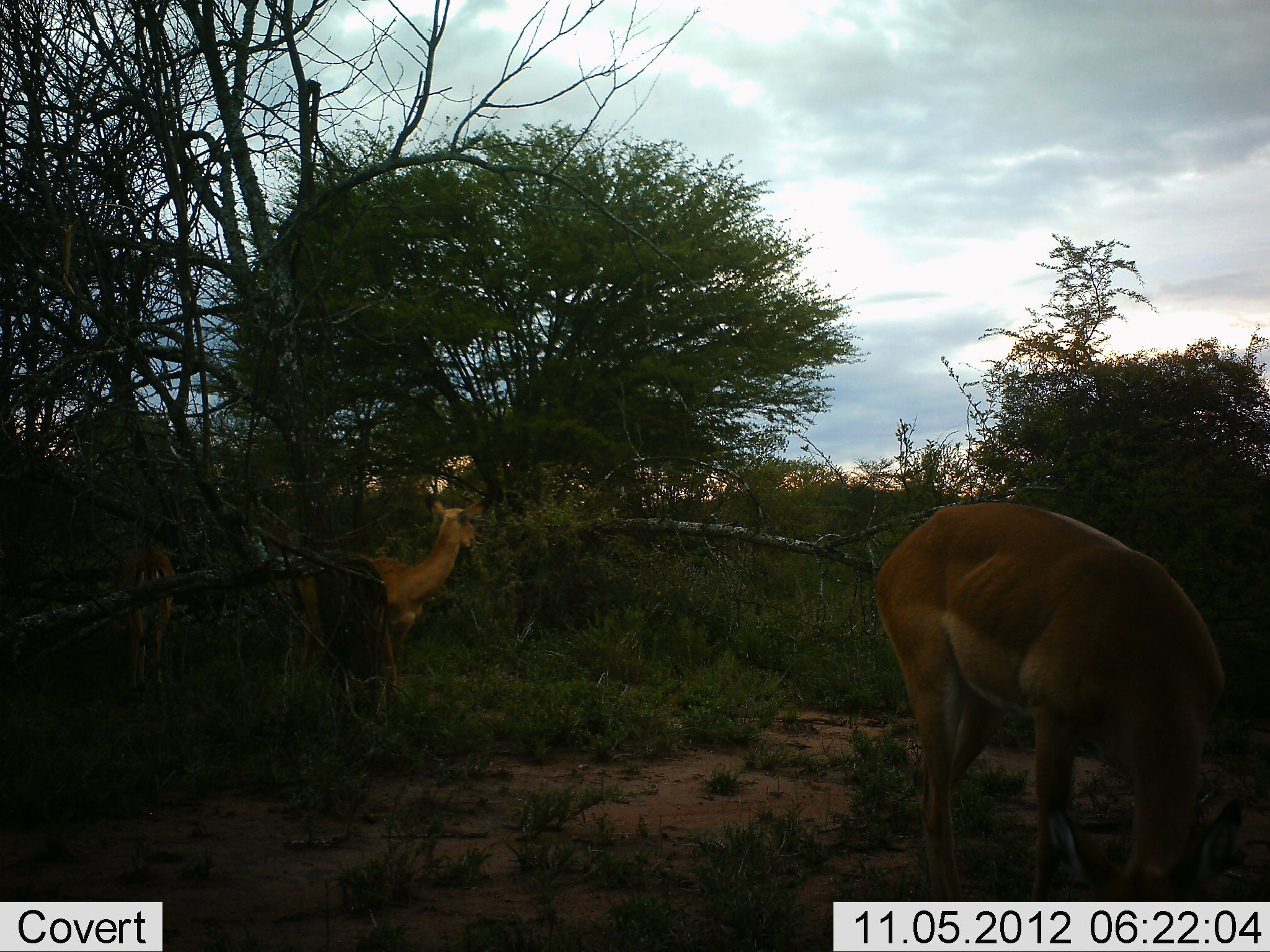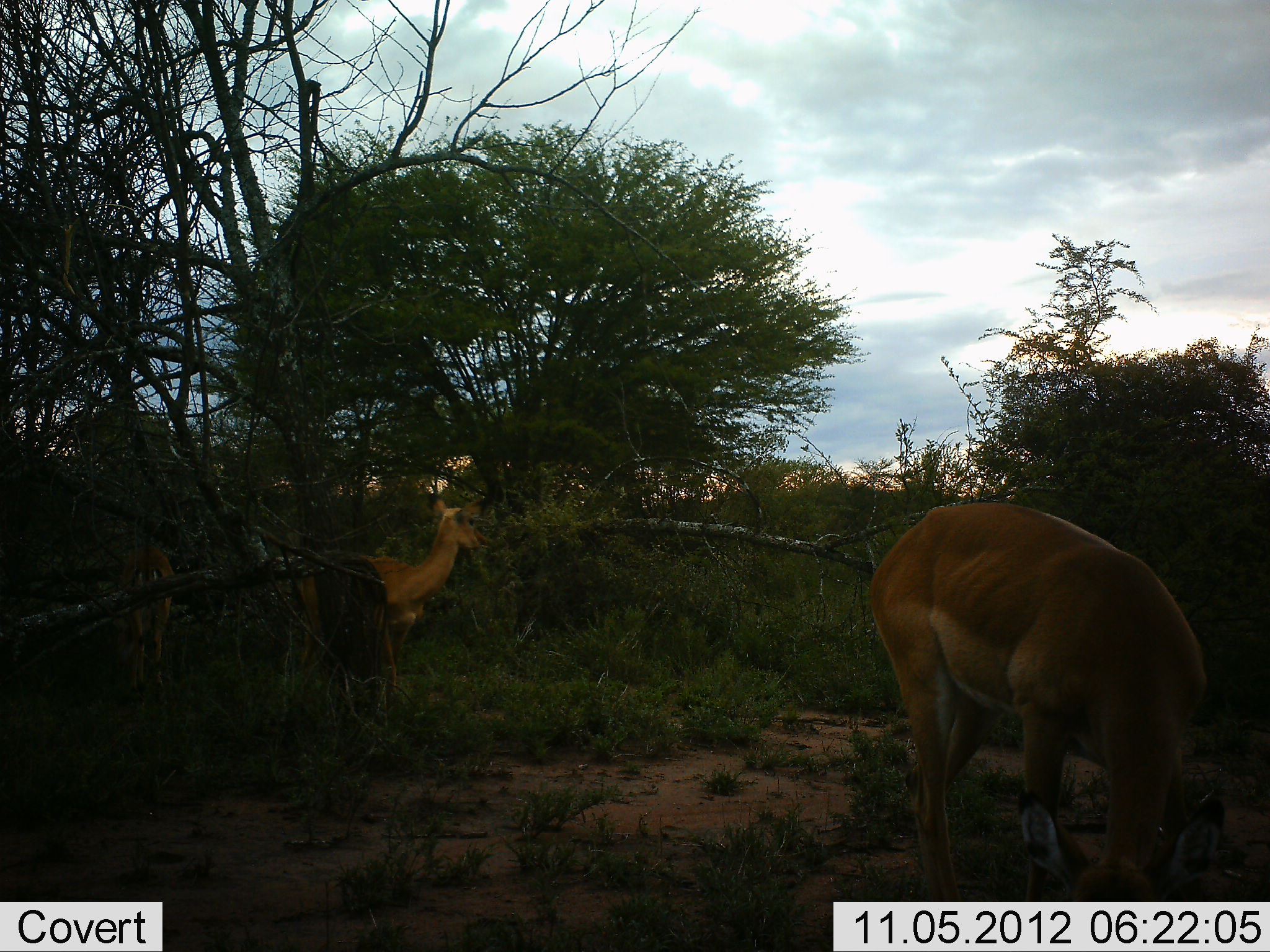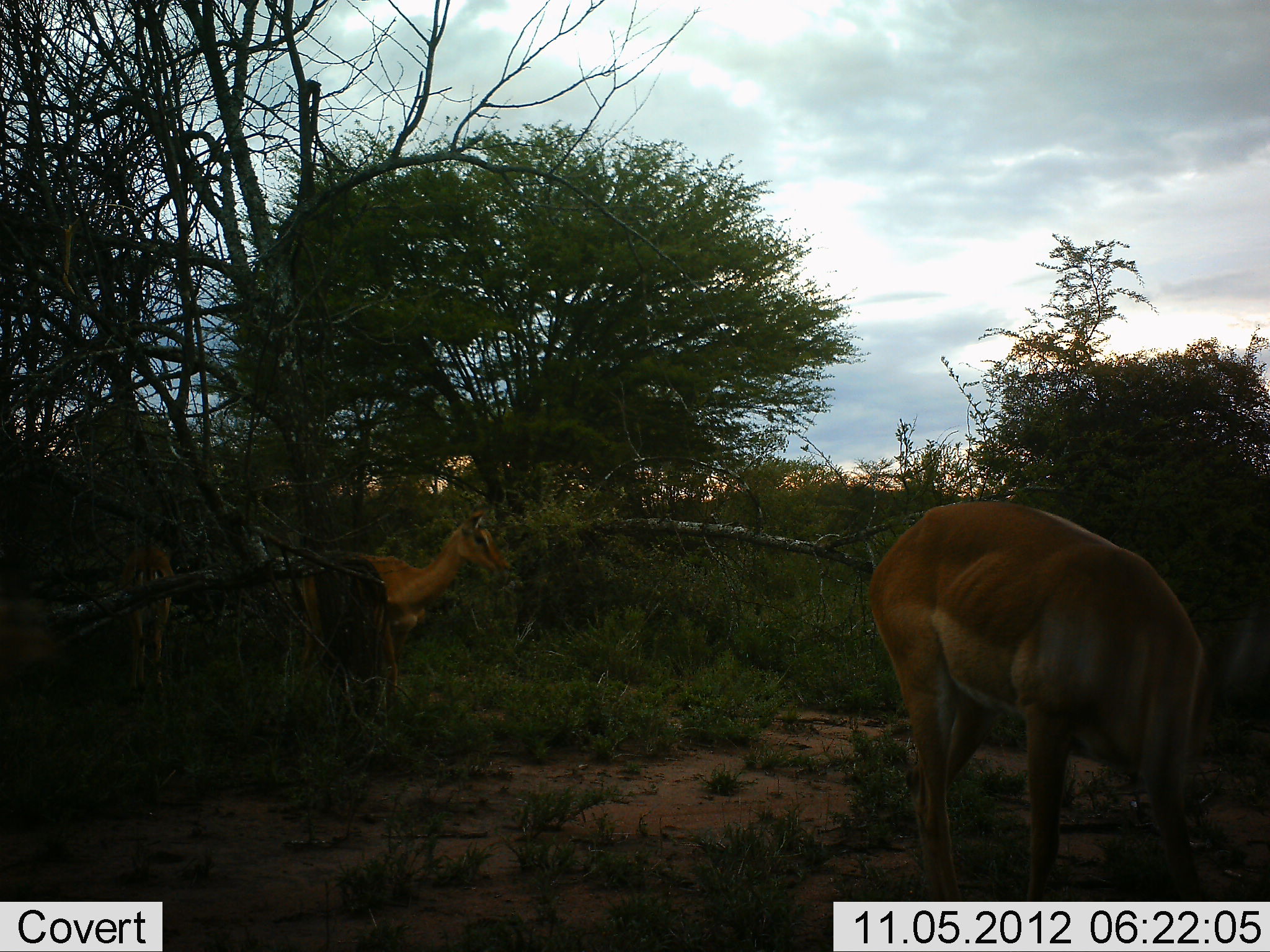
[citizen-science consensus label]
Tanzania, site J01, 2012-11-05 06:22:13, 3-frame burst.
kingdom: Animalia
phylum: Chordata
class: Mammalia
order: Artiodactyla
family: Bovidae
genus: Aepyceros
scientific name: Aepyceros melampus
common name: impala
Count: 3.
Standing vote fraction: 90%.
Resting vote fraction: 0%.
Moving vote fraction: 0%.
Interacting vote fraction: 0%.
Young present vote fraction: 20%.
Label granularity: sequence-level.